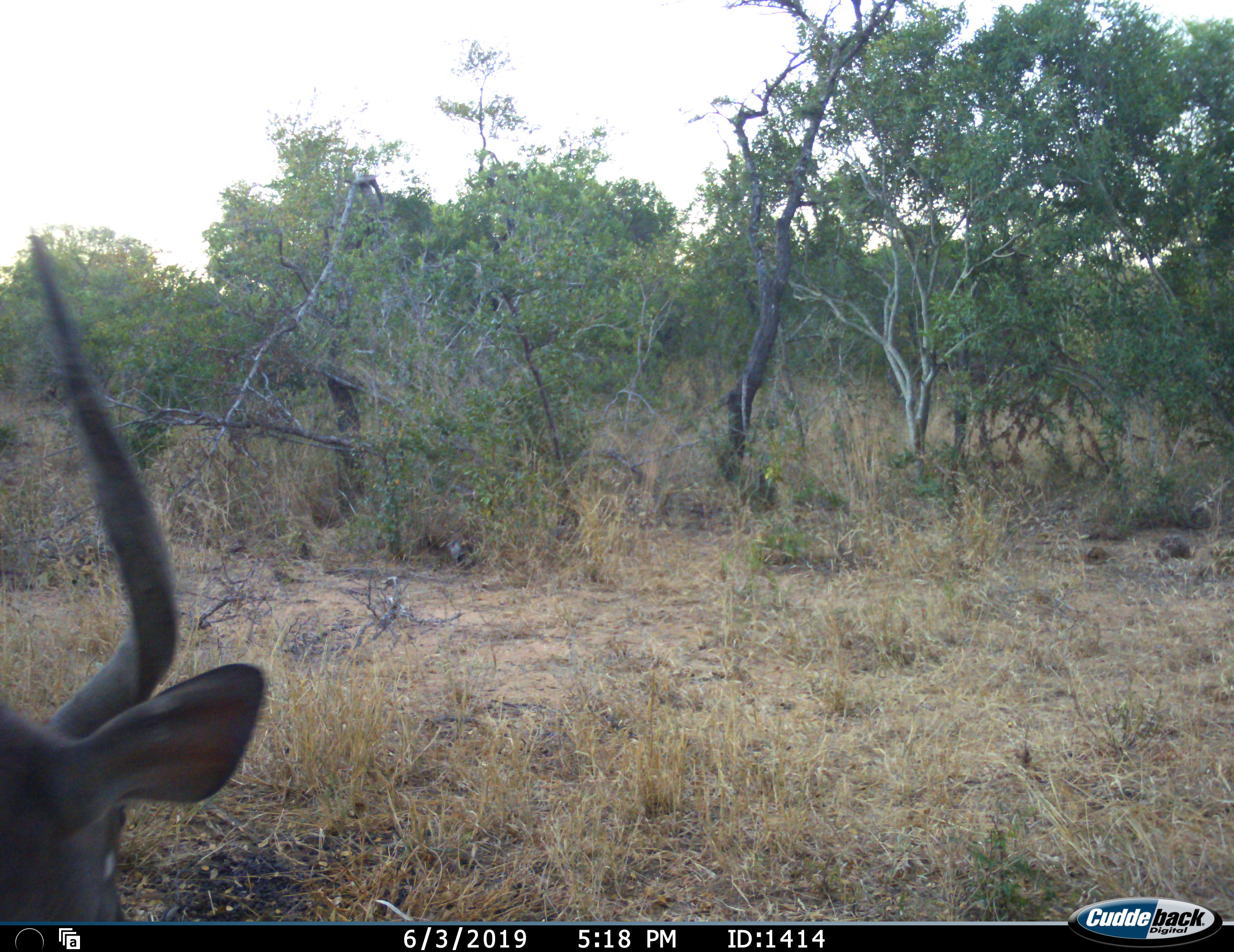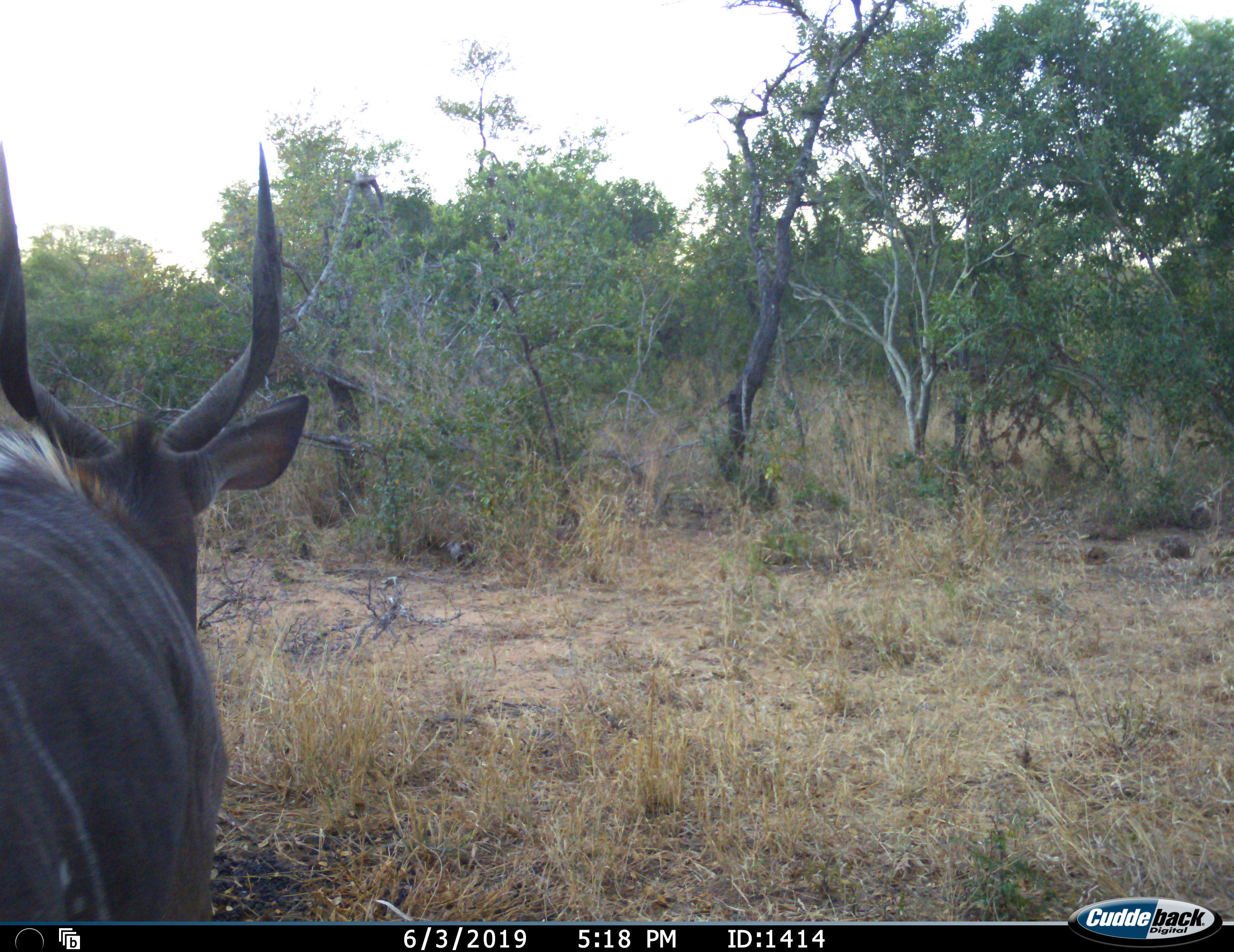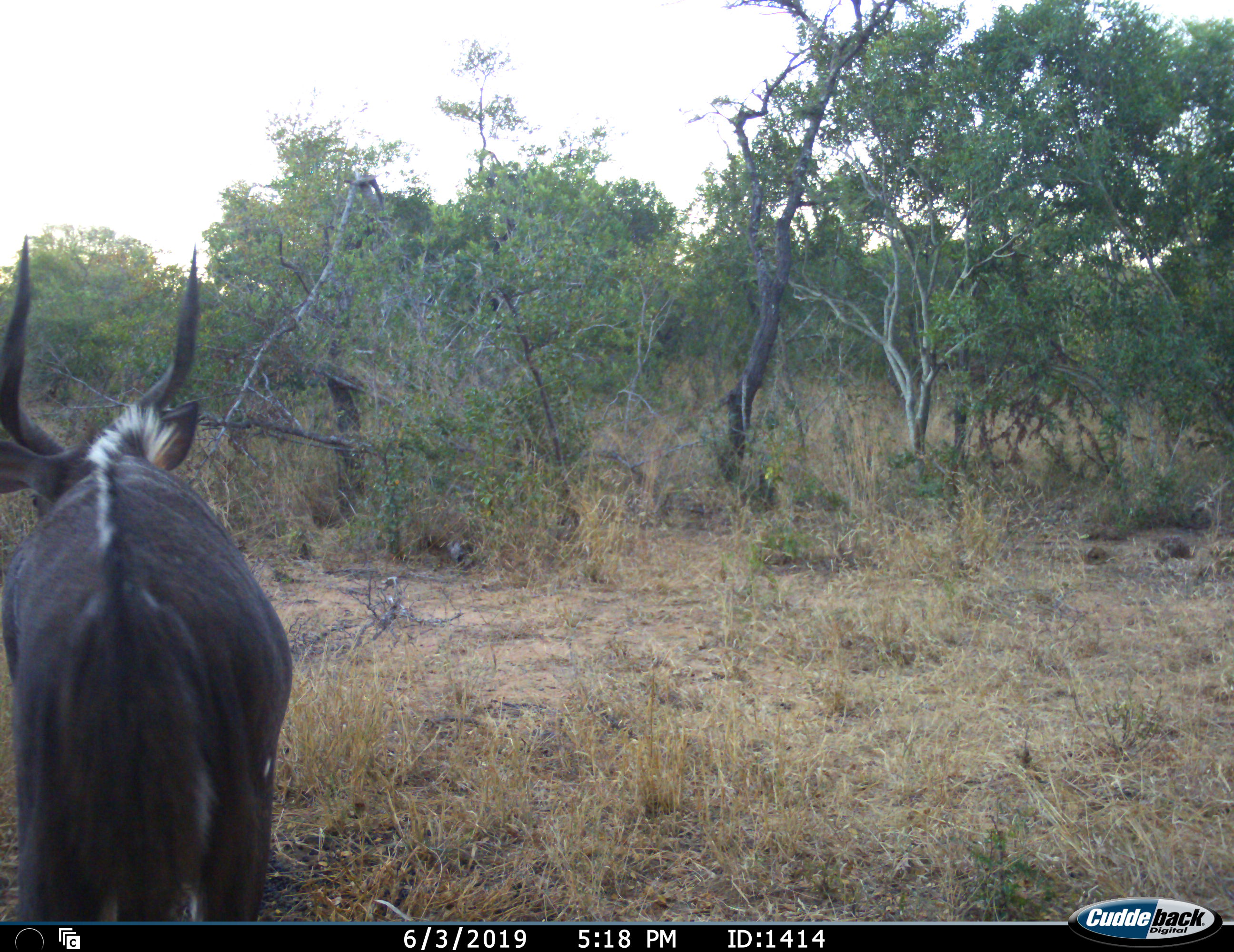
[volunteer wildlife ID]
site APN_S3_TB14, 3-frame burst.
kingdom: Animalia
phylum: Chordata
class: Mammalia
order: Artiodactyla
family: Bovidae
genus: Tragelaphus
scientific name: Tragelaphus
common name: kudu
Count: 1.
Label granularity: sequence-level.